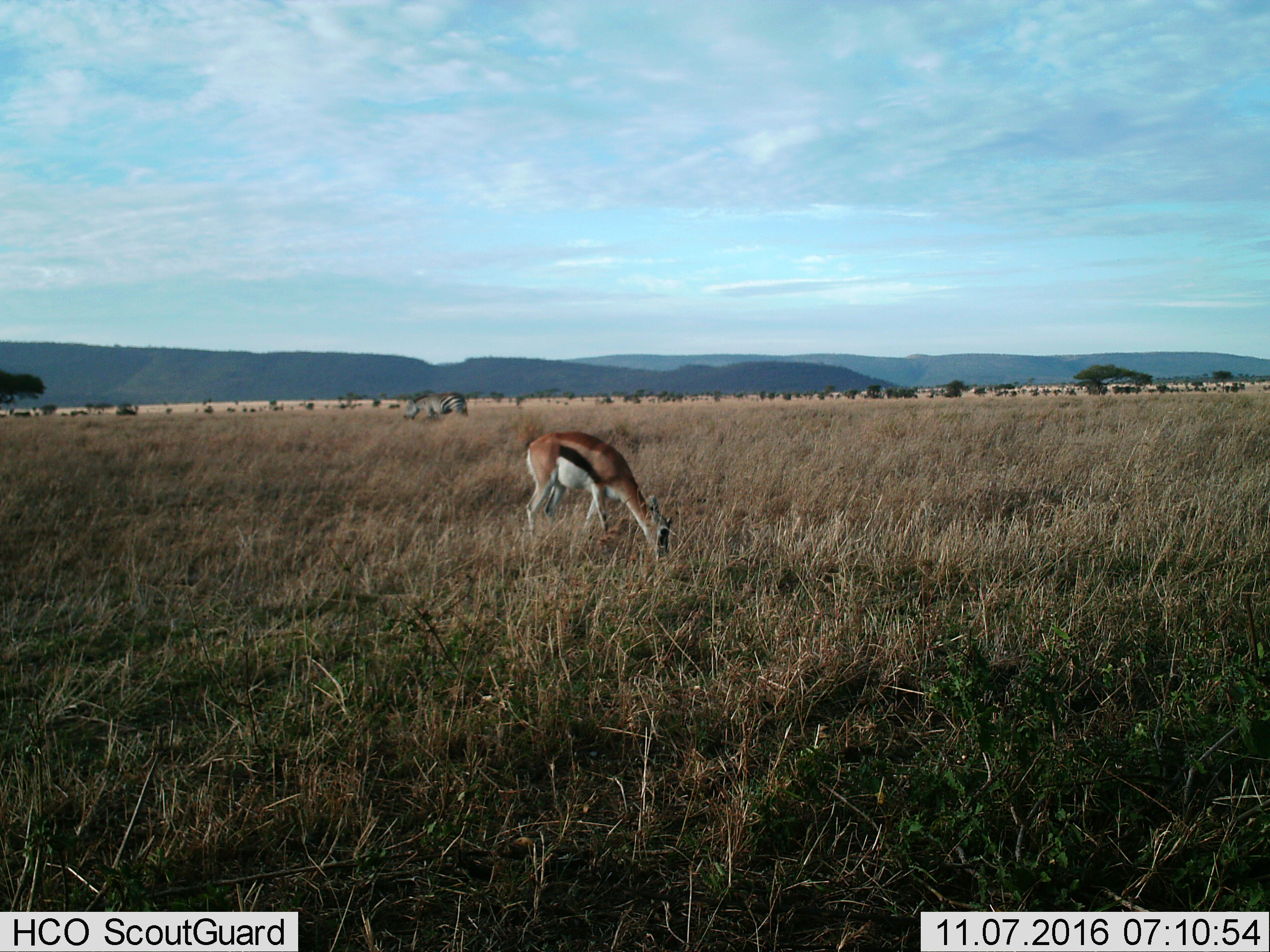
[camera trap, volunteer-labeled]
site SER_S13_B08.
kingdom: Animalia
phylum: Chordata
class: Mammalia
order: Artiodactyla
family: Bovidae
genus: Eudorcas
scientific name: Eudorcas thomsonii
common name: thomson's gazelle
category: gazellethomsons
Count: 1.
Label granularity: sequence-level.